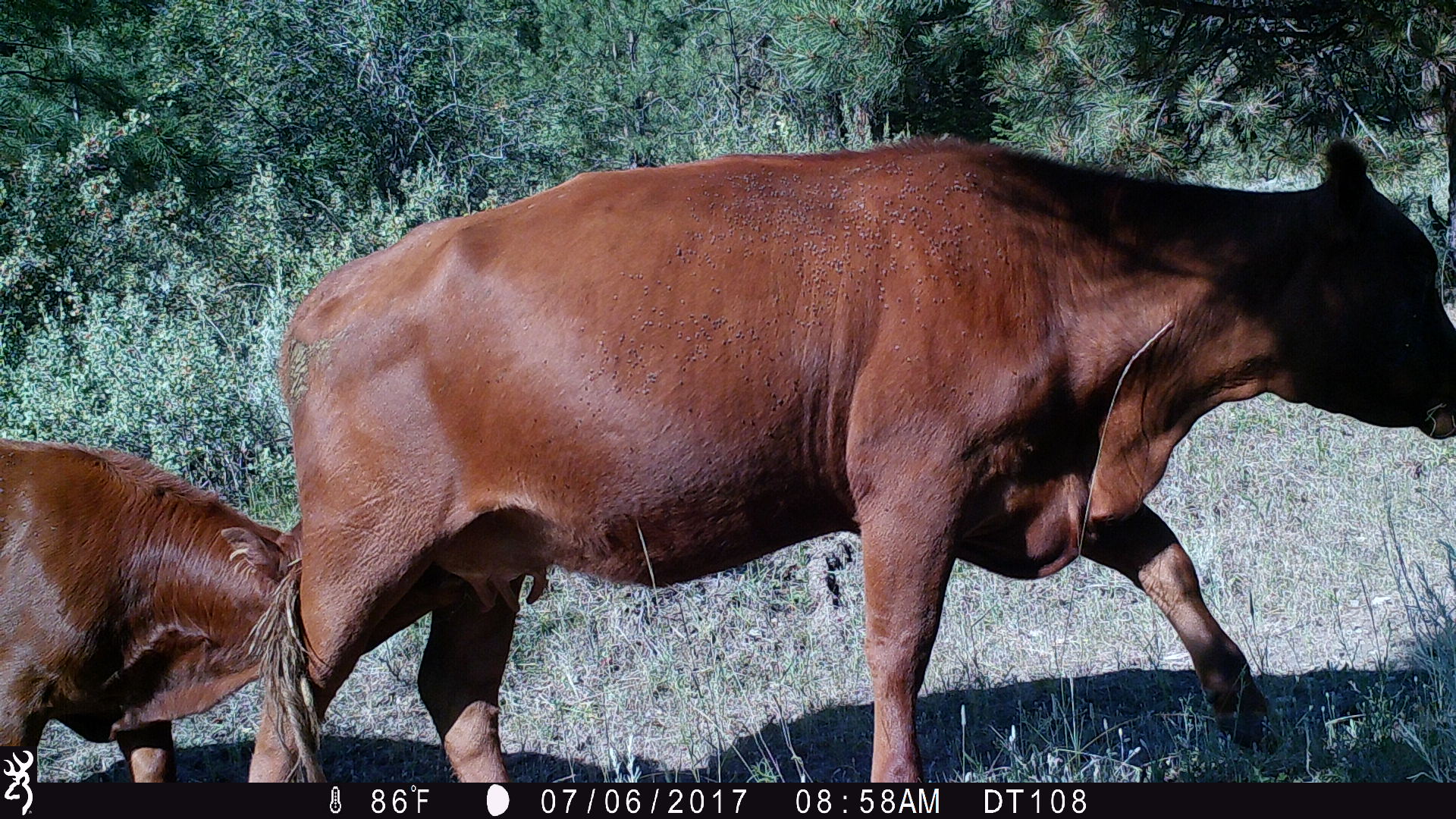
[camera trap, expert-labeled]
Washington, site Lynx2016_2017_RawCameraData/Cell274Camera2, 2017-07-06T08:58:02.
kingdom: Animalia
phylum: Chordata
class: Mammalia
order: Artiodactyla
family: Bovidae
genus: Bos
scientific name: Bos taurus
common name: domestic cattle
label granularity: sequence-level